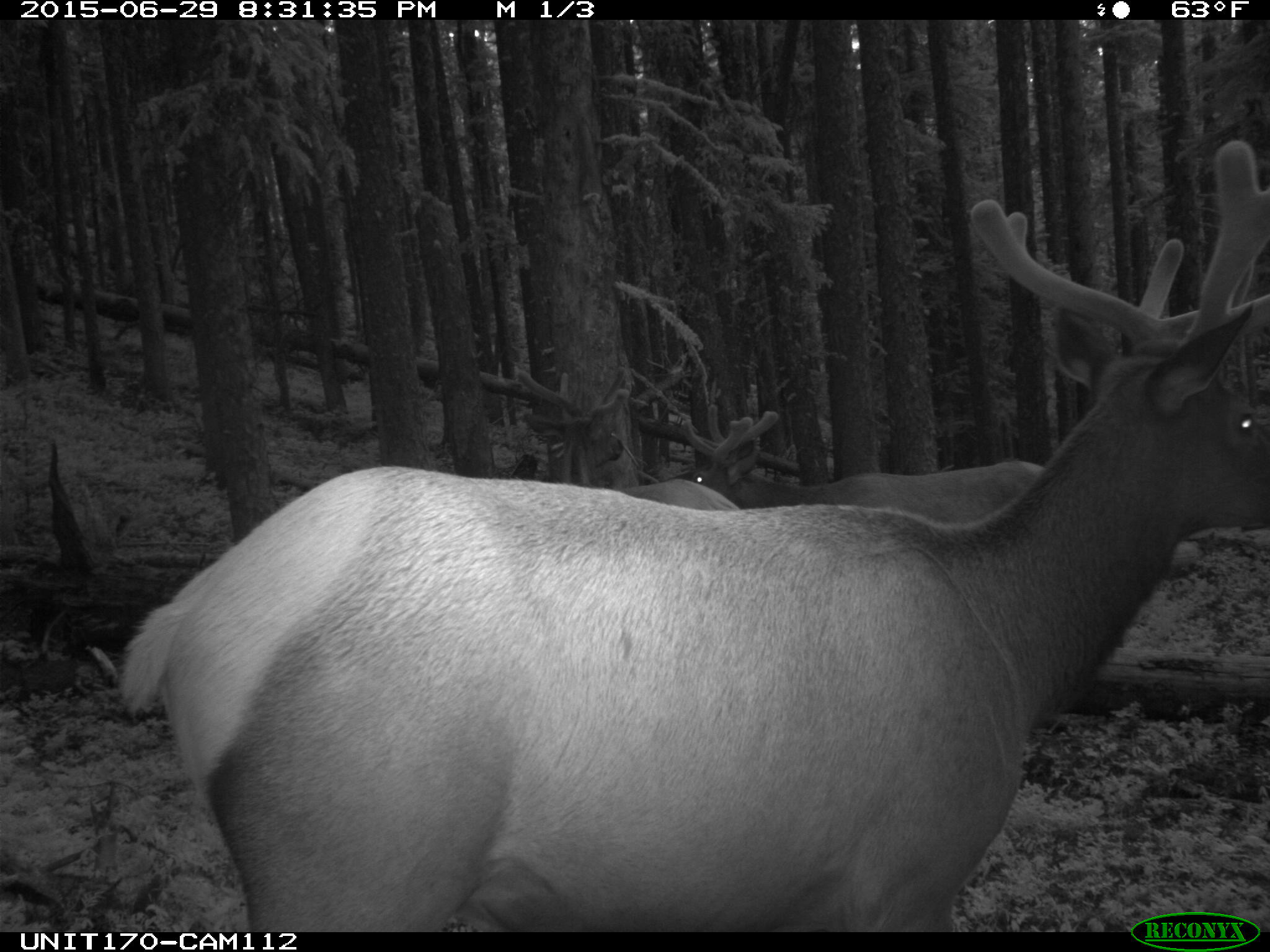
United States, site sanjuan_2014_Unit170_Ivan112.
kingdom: Animalia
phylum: Chordata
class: Mammalia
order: Artiodactyla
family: Cervidae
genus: Cervus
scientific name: Cervus elaphus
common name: red deer